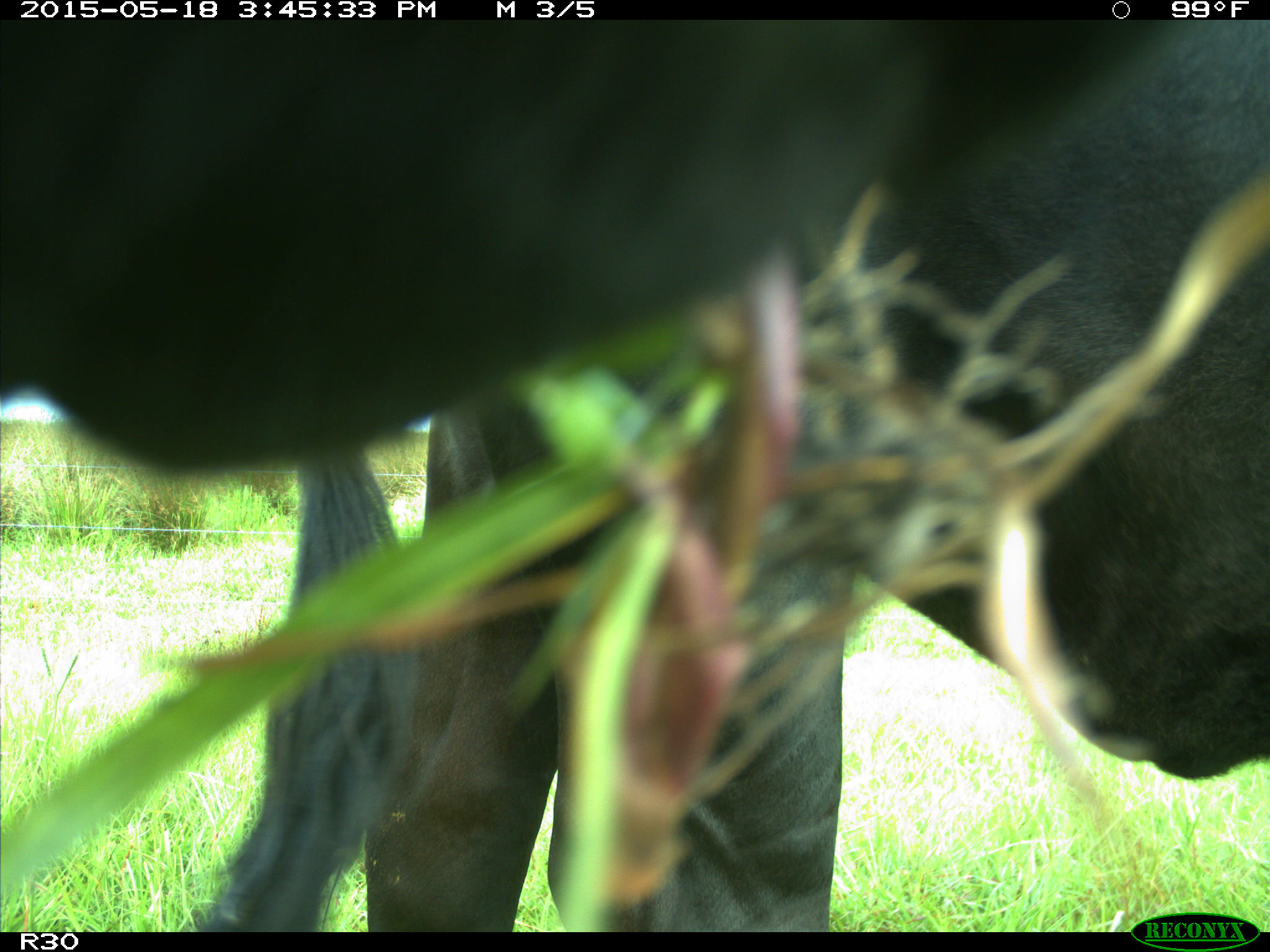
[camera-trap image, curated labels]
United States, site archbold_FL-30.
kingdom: Animalia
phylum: Chordata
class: Mammalia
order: Artiodactyla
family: Bovidae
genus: Bos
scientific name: Bos taurus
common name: domestic cow